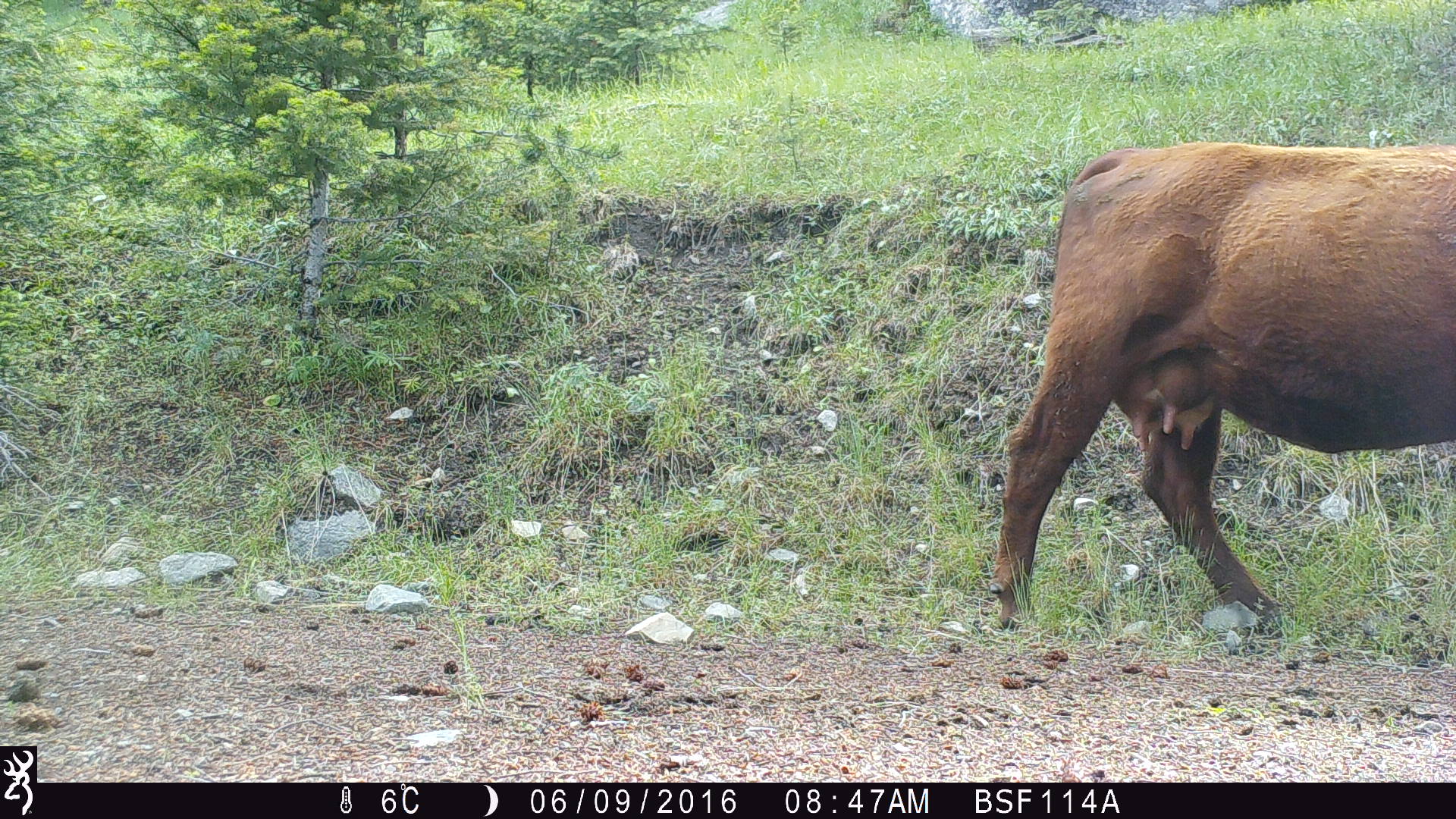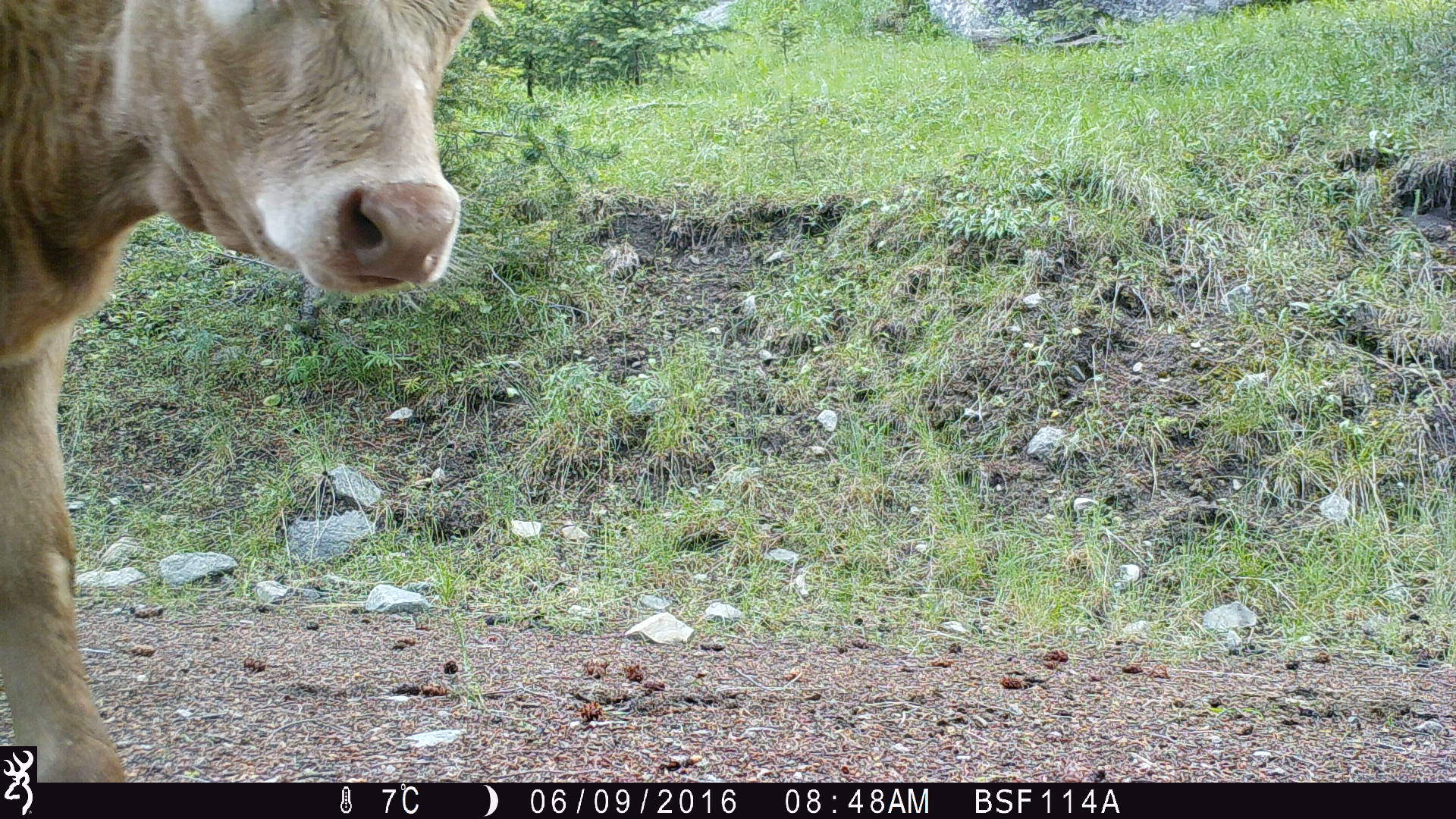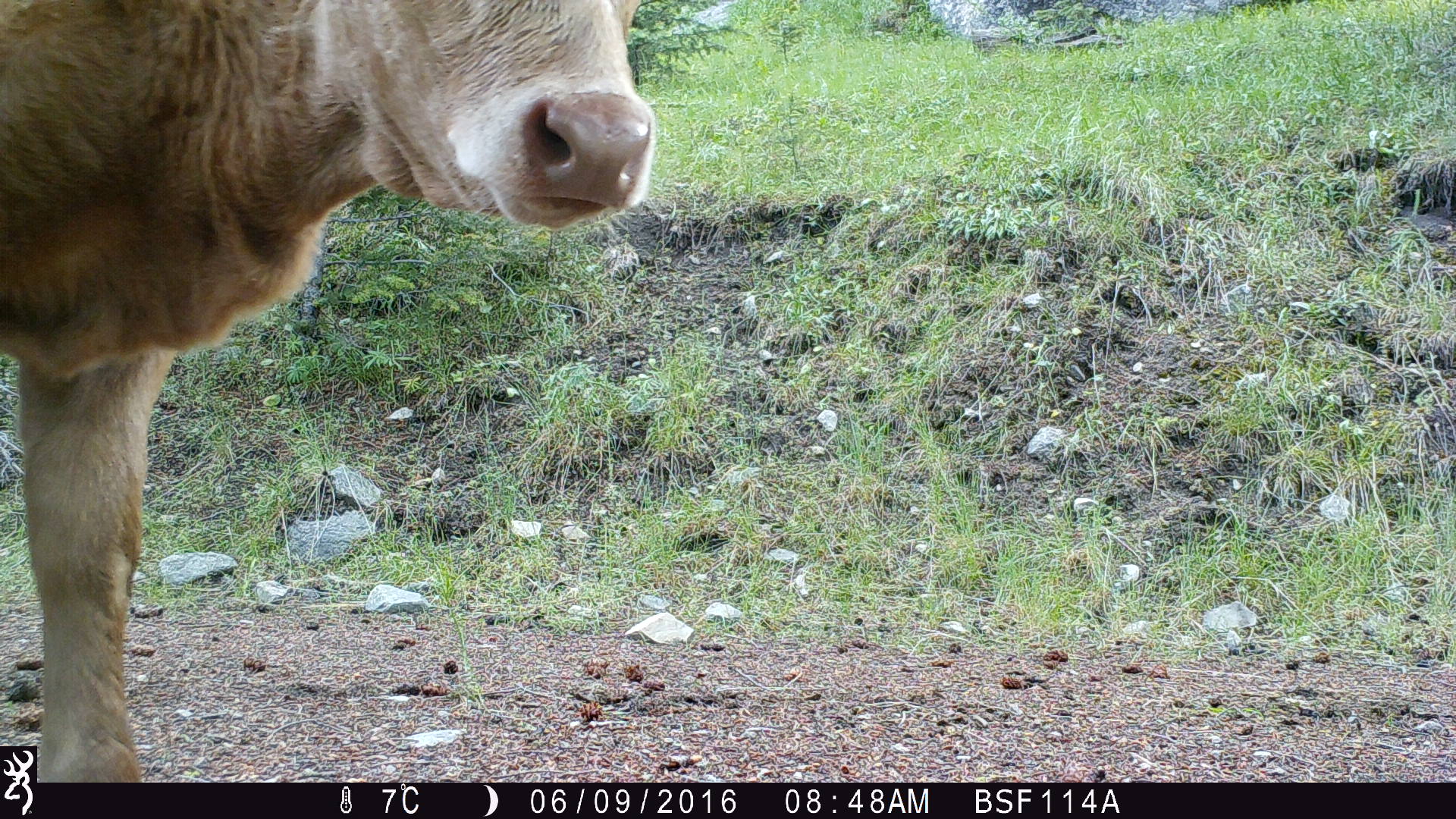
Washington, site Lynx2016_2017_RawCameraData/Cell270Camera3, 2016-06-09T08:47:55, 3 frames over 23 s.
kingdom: Animalia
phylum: Chordata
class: Mammalia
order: Artiodactyla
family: Bovidae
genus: Bos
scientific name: Bos taurus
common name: domestic cattle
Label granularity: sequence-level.